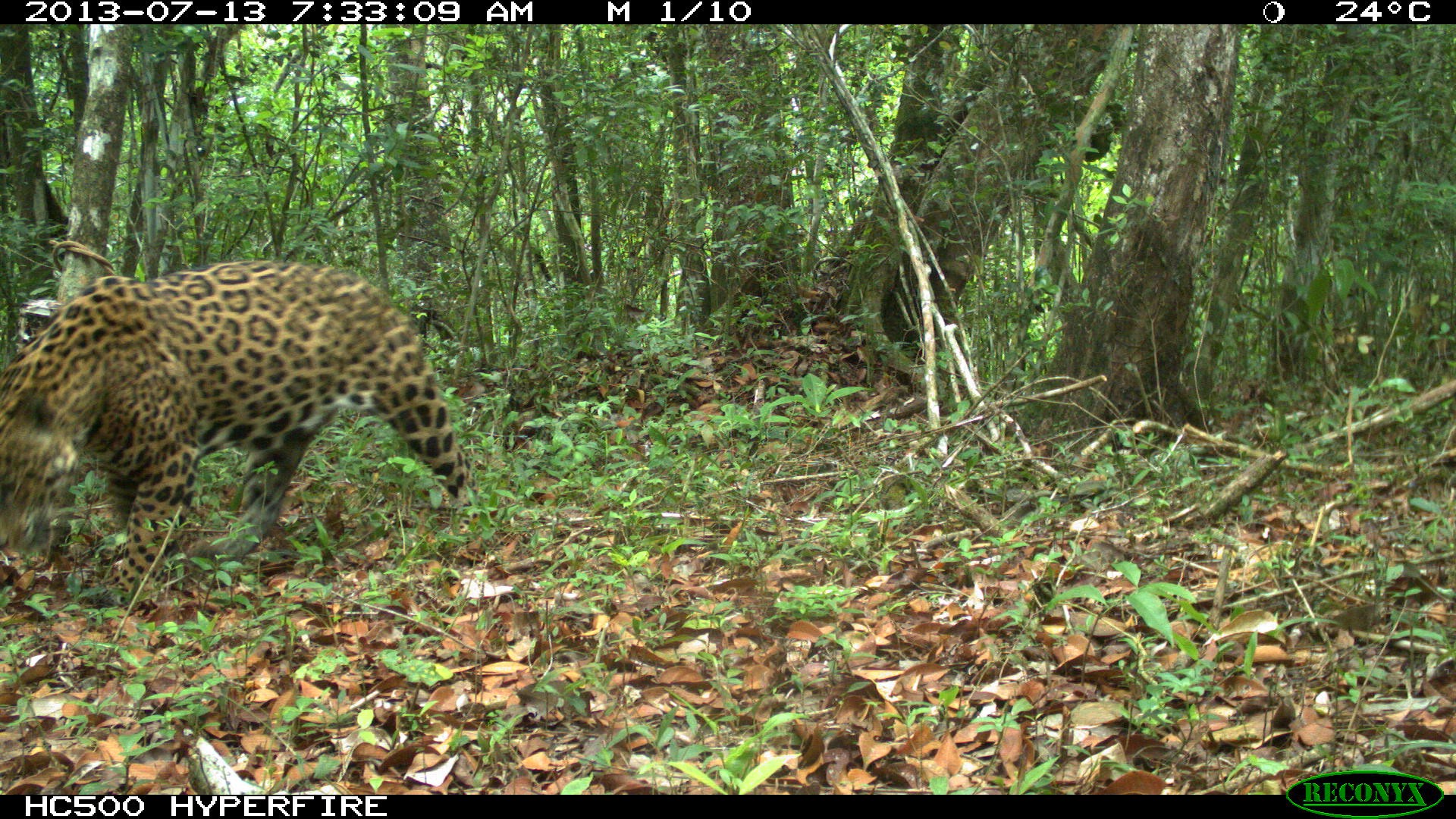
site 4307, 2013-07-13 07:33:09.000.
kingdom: Animalia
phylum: Chordata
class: Mammalia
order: Carnivora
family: Felidae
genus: Panthera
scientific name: Panthera onca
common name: jaguar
Panthera onca (jaguar), count 1.